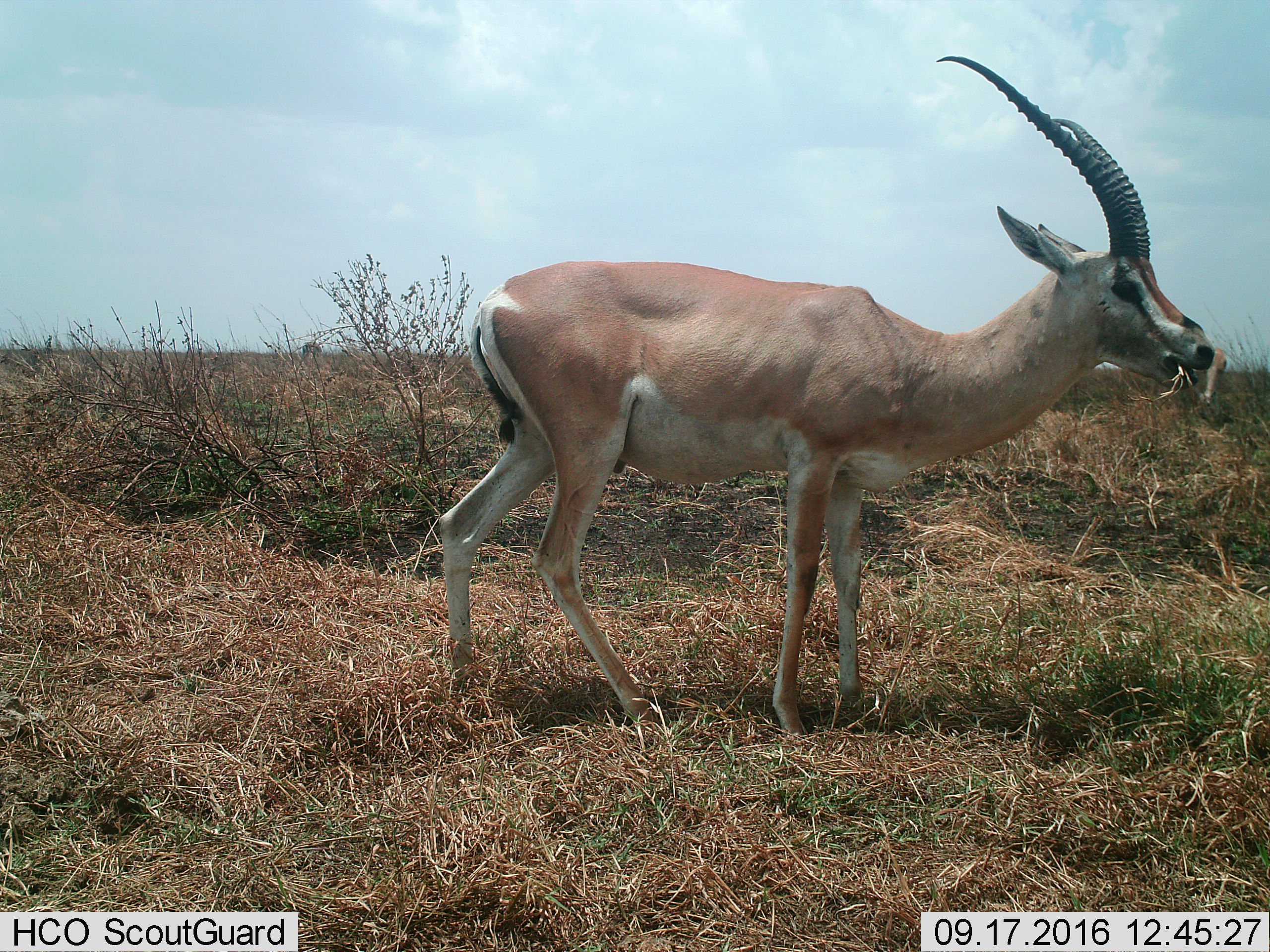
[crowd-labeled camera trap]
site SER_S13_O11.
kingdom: Animalia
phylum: Chordata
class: Mammalia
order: Artiodactyla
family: Bovidae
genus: Nanger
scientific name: Nanger granti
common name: grant's gazelle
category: gazellegrants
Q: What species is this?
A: Gazellegrants (grant's gazelle) (Nanger granti).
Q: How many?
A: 1.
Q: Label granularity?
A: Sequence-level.